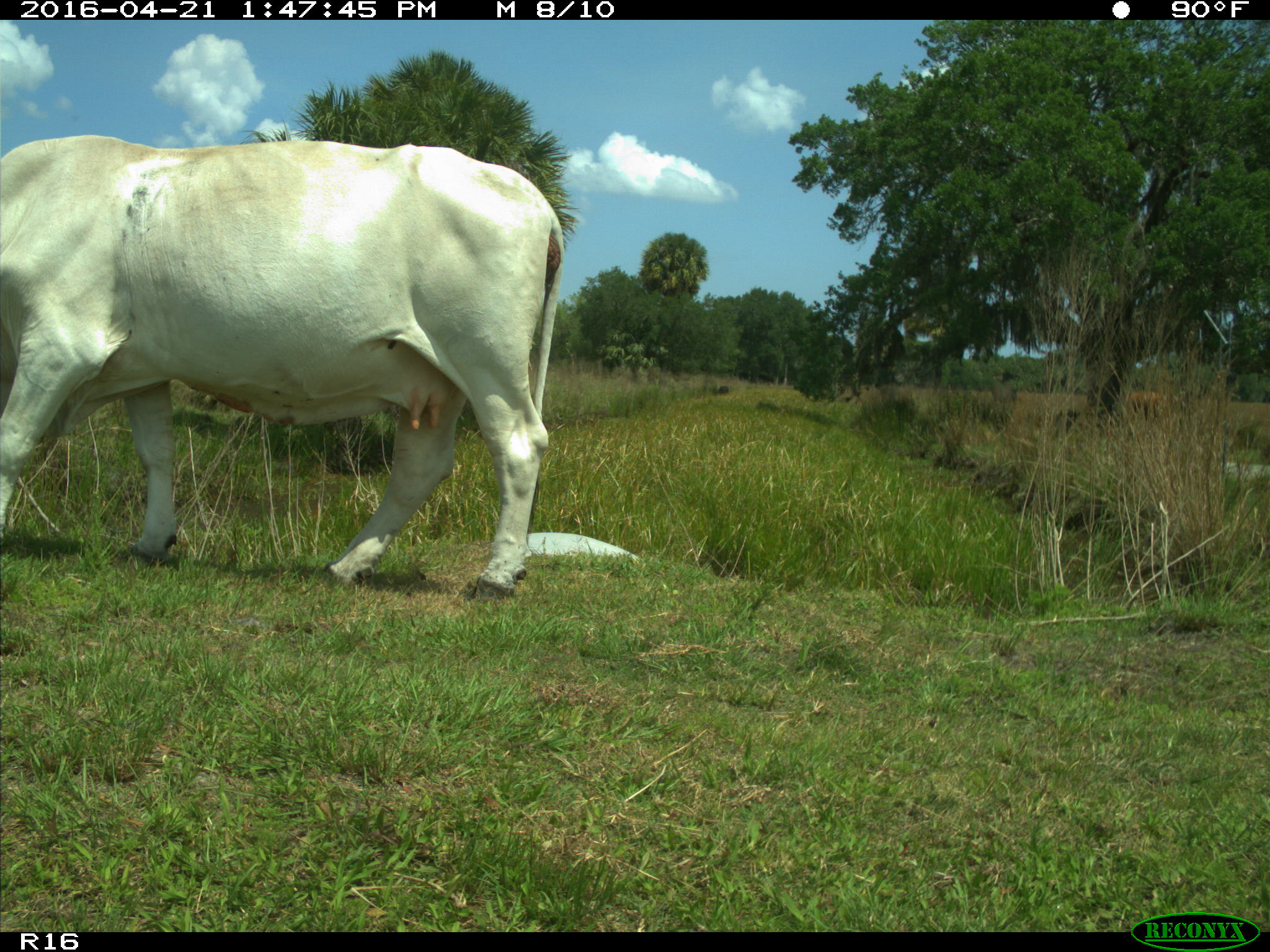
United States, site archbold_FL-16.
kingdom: Animalia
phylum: Chordata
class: Mammalia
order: Artiodactyla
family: Bovidae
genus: Bos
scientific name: Bos taurus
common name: domestic cow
Bos taurus (domestic cow).